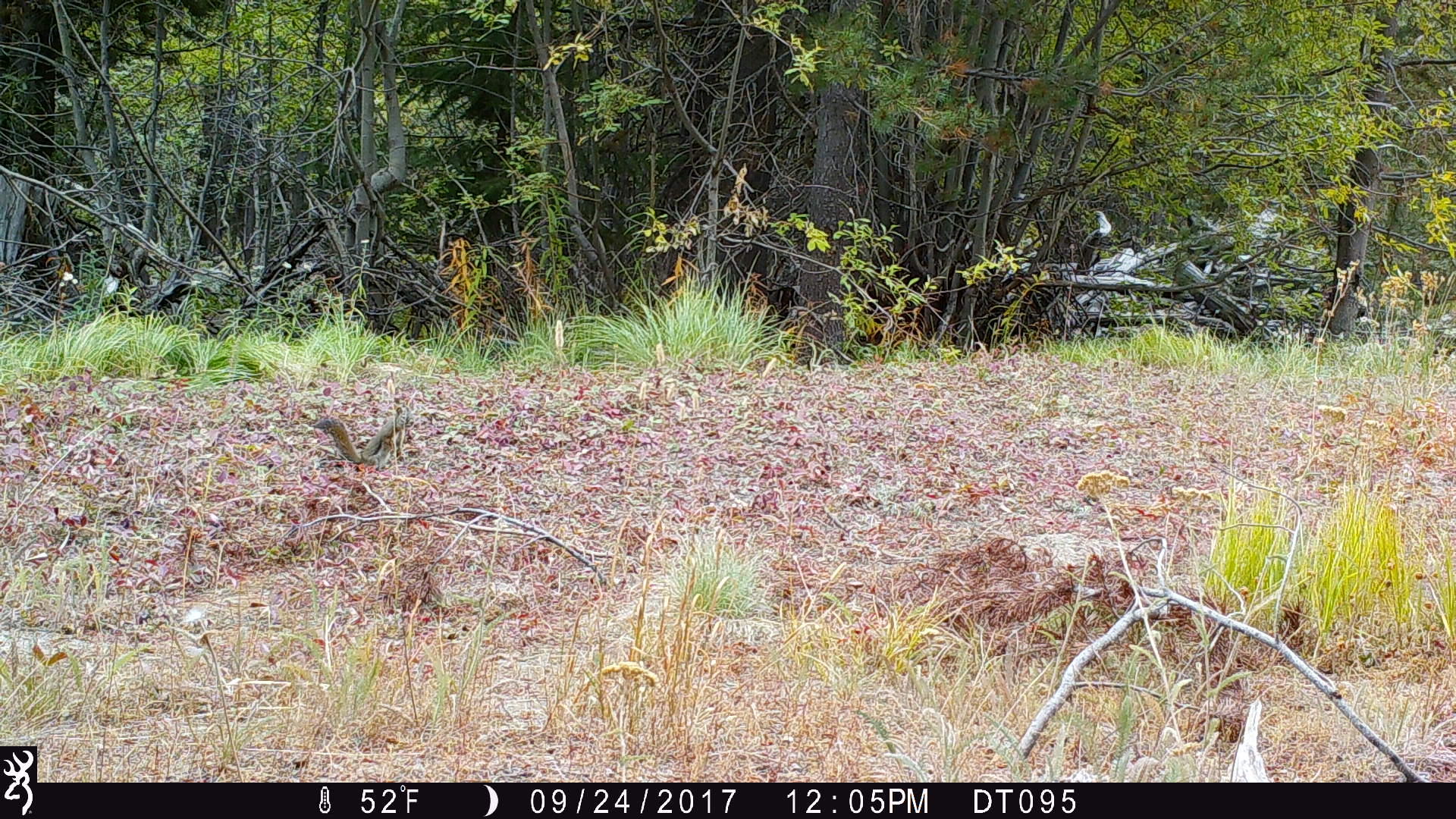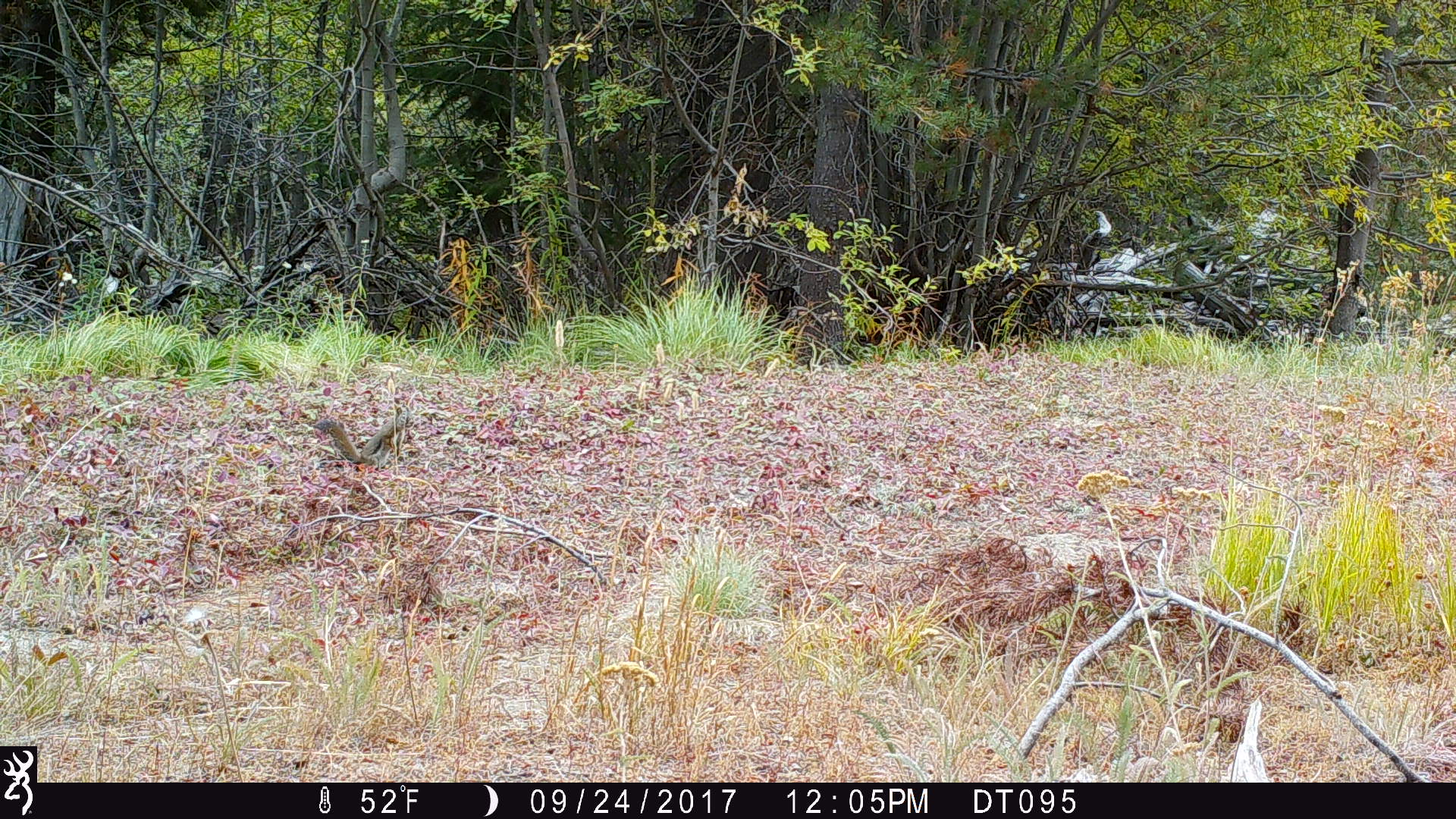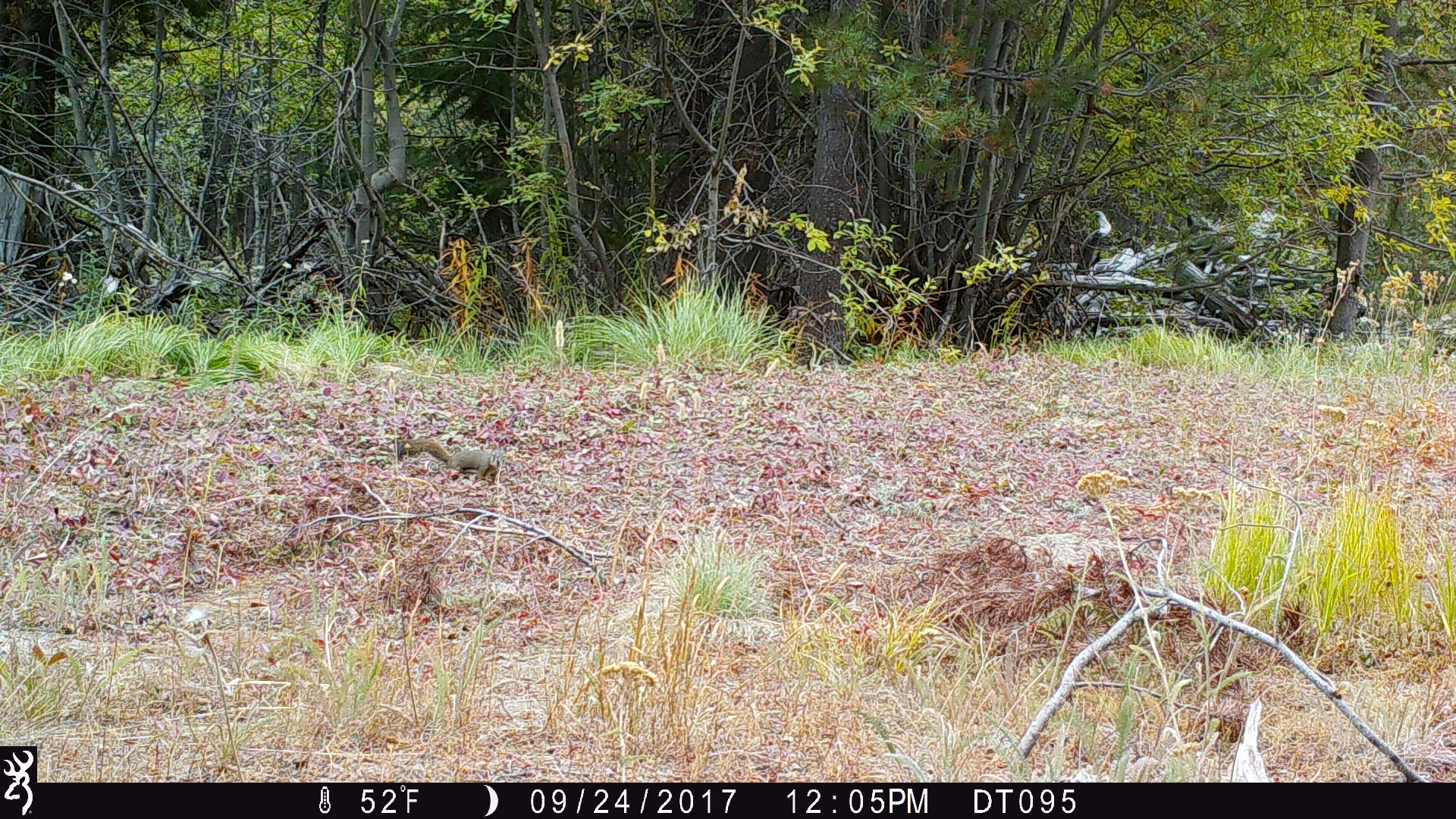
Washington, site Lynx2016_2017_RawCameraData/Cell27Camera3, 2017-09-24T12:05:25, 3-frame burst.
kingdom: Animalia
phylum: Chordata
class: Mammalia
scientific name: Mammalia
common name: small mammal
Small mammal (Mammalia). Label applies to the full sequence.